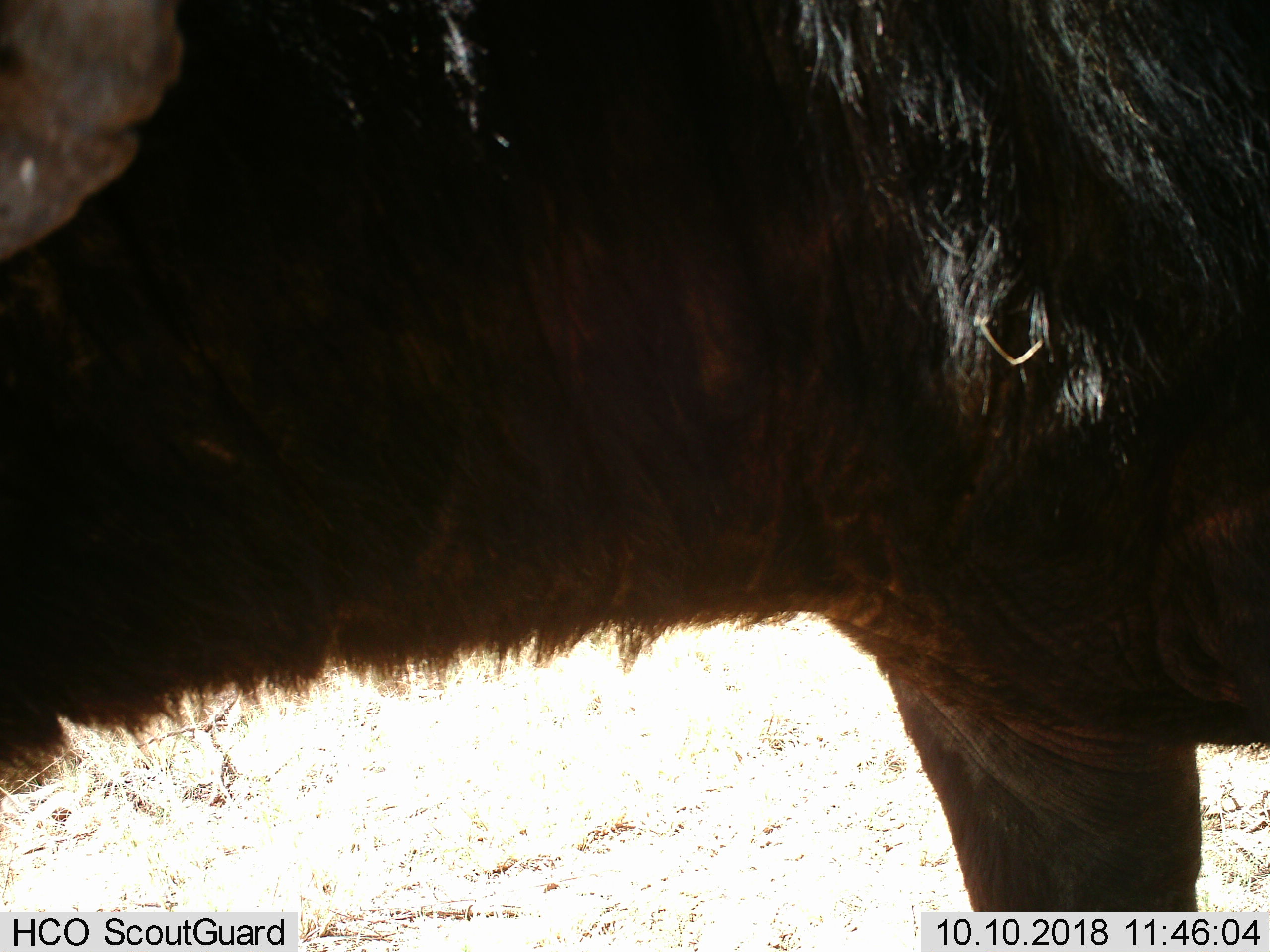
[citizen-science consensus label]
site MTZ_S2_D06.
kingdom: Animalia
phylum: Chordata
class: Mammalia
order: Artiodactyla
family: Bovidae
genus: Syncerus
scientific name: Syncerus caffer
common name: african buffalo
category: buffalo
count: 1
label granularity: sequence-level